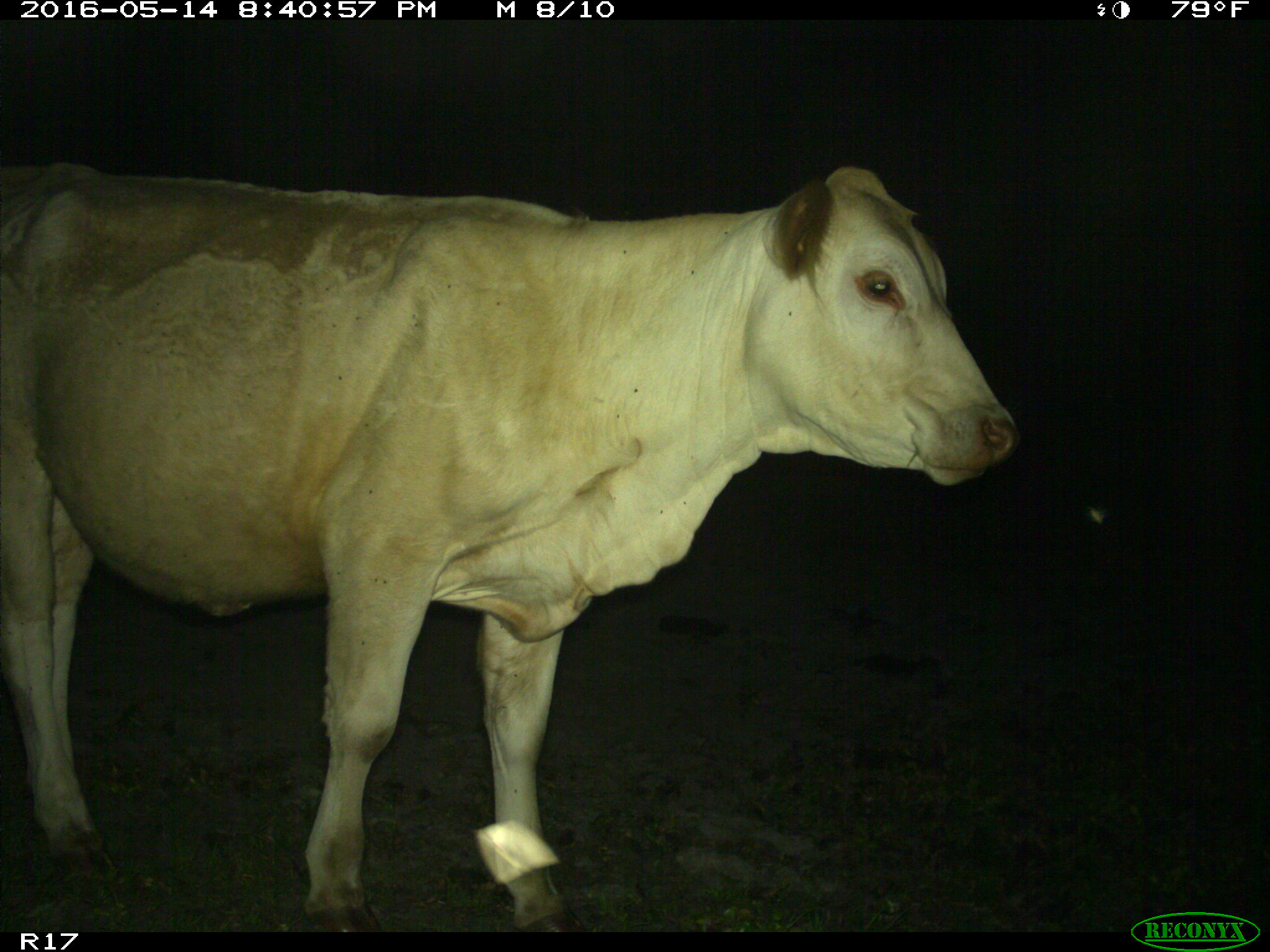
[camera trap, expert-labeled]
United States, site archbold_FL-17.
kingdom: Animalia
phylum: Chordata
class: Mammalia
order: Artiodactyla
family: Bovidae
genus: Bos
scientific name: Bos taurus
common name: domestic cow